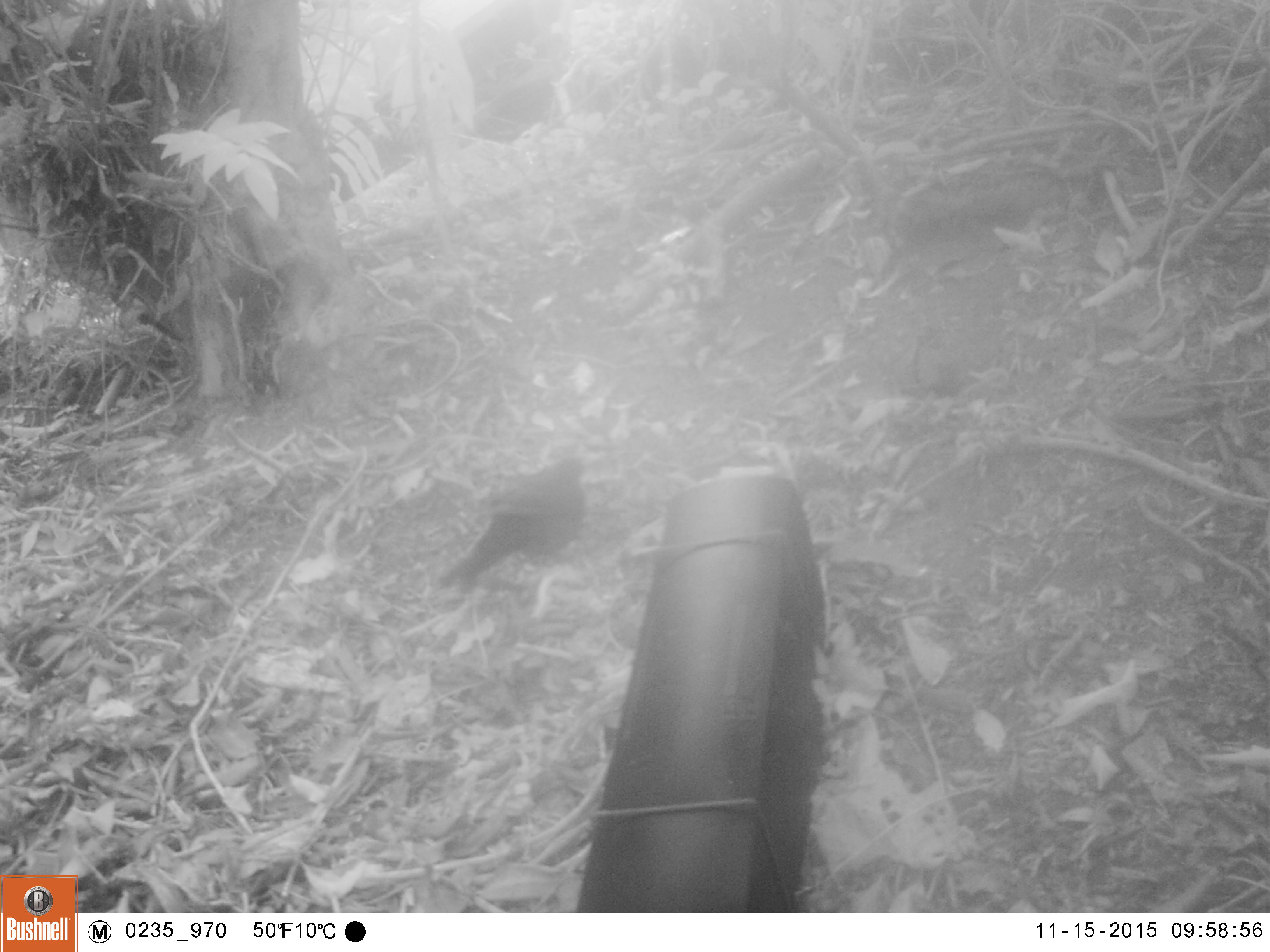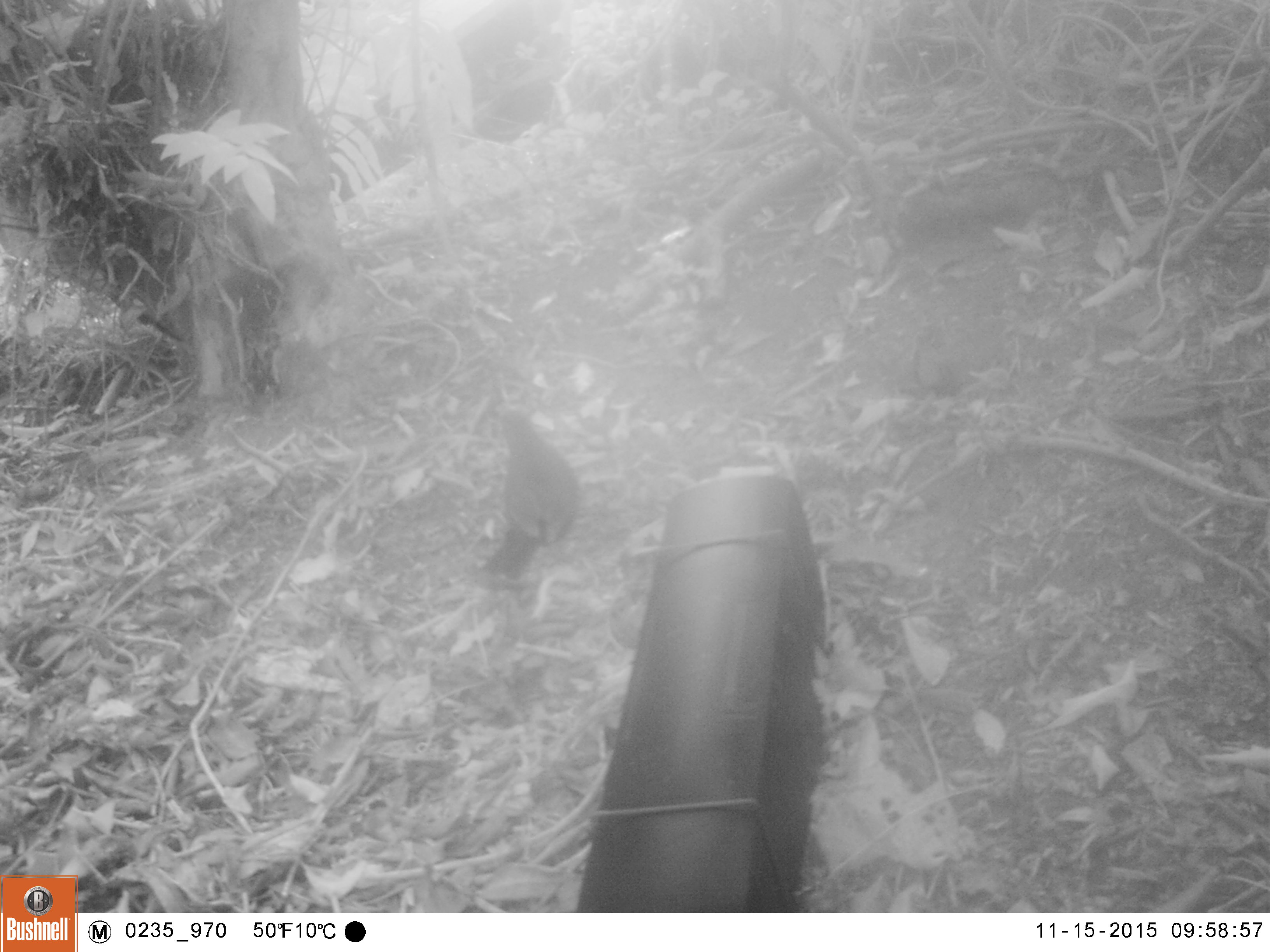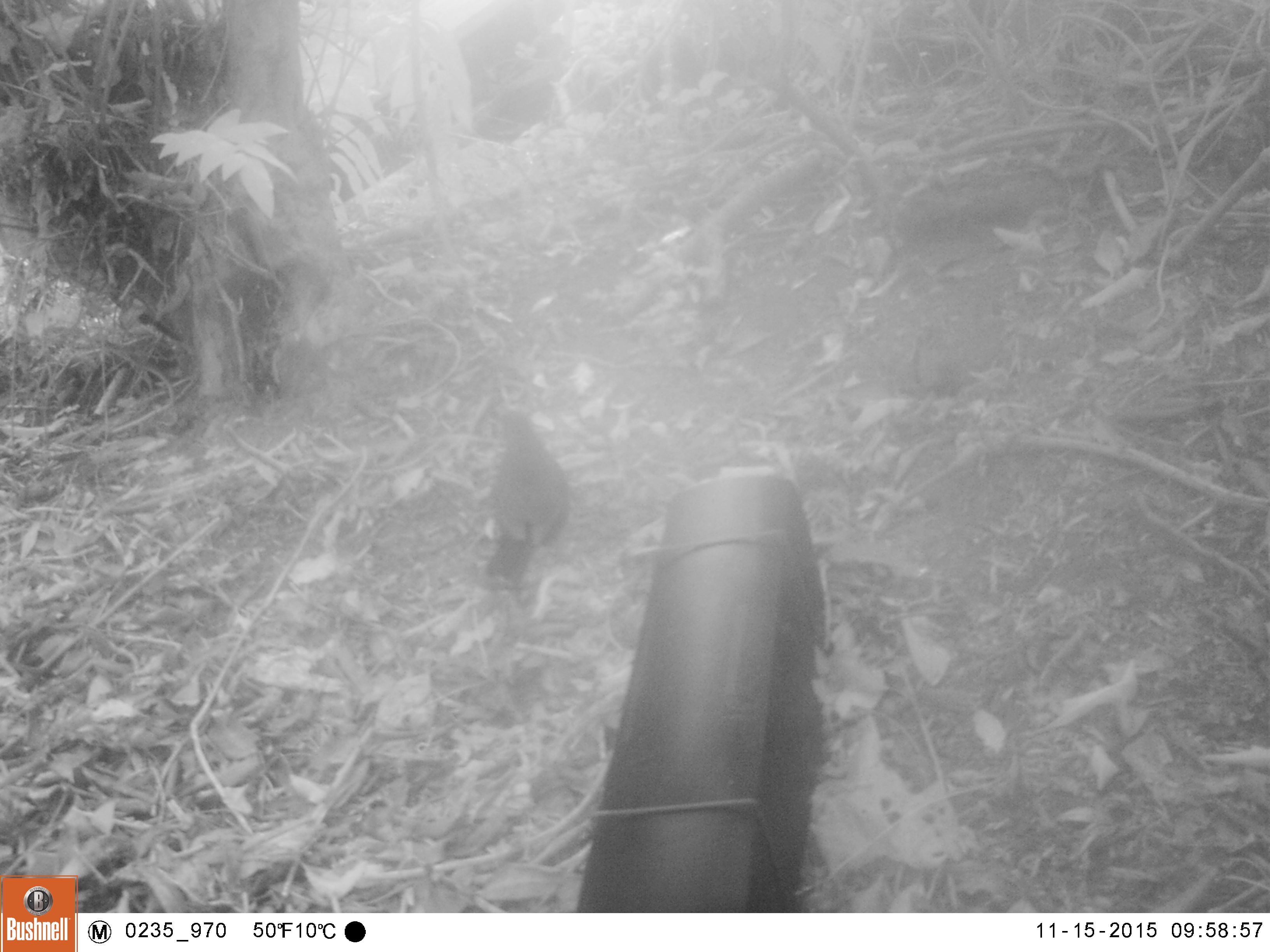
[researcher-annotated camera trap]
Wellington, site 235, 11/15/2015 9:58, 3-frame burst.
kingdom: Animalia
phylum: Chordata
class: Aves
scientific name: Aves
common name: bird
Bird (Aves).